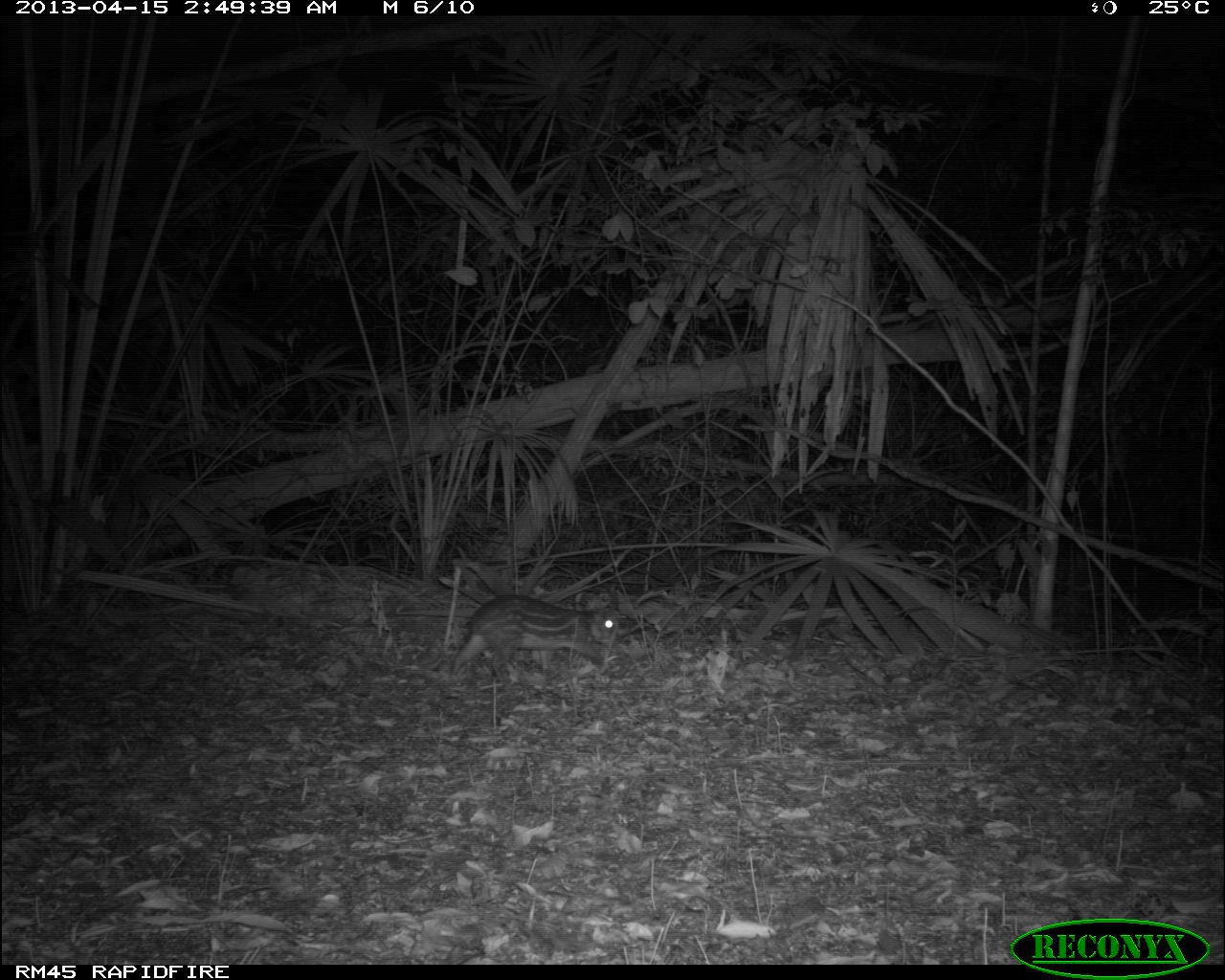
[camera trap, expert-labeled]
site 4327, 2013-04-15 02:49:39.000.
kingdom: Animalia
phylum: Chordata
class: Mammalia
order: Rodentia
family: Cuniculidae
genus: Cuniculus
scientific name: Cuniculus paca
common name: lowland paca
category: agouti paca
Agouti paca (lowland paca) (Cuniculus paca), count 1.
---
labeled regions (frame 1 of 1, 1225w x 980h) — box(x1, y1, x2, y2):
agouti paca: box(450, 593, 621, 679)